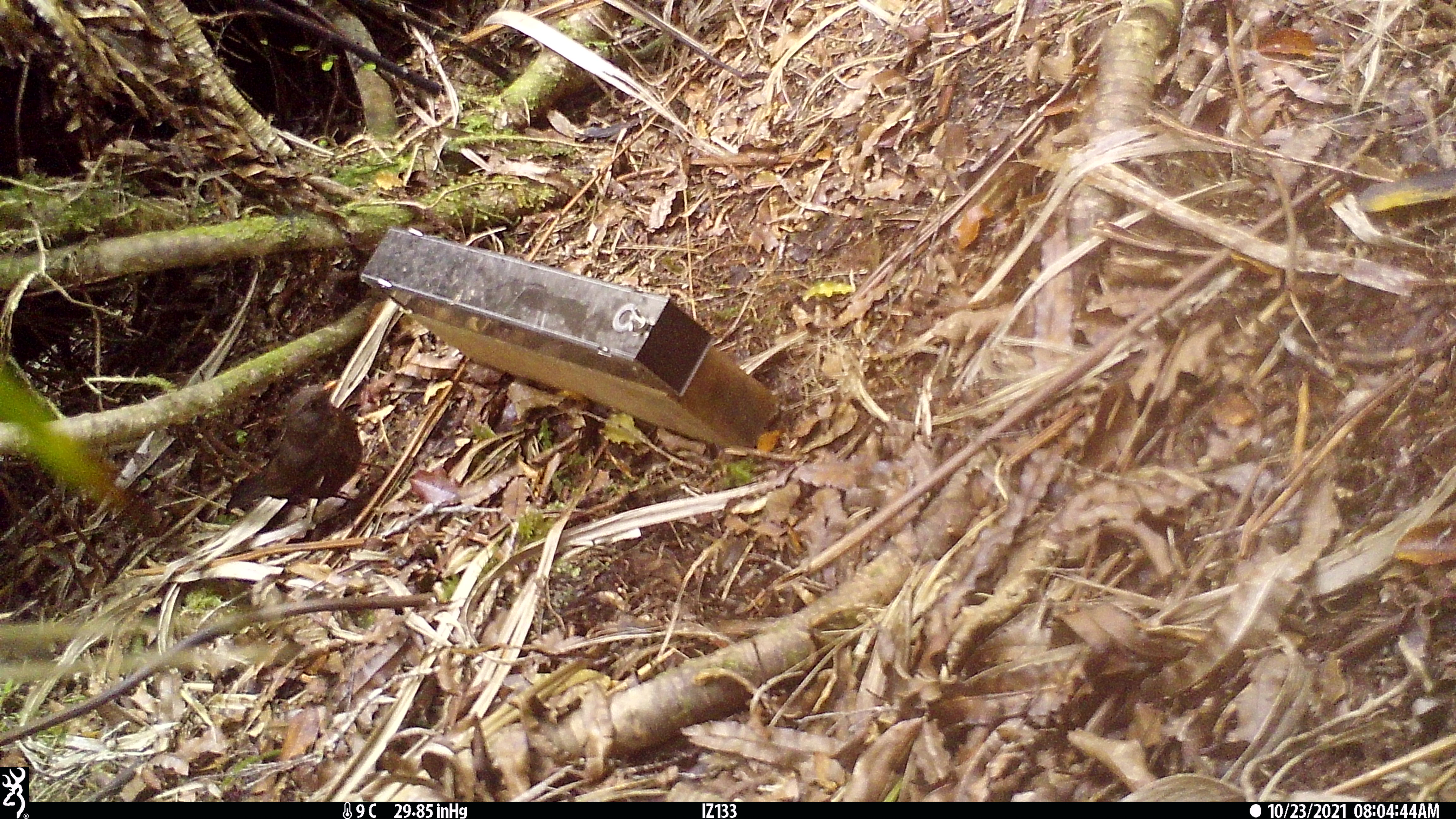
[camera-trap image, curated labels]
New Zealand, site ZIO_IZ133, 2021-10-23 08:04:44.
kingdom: Animalia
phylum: Chordata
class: Mammalia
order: Carnivora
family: Mustelidae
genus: Mustela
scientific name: Mustela erminea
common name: stoat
Stoat (Mustela erminea).